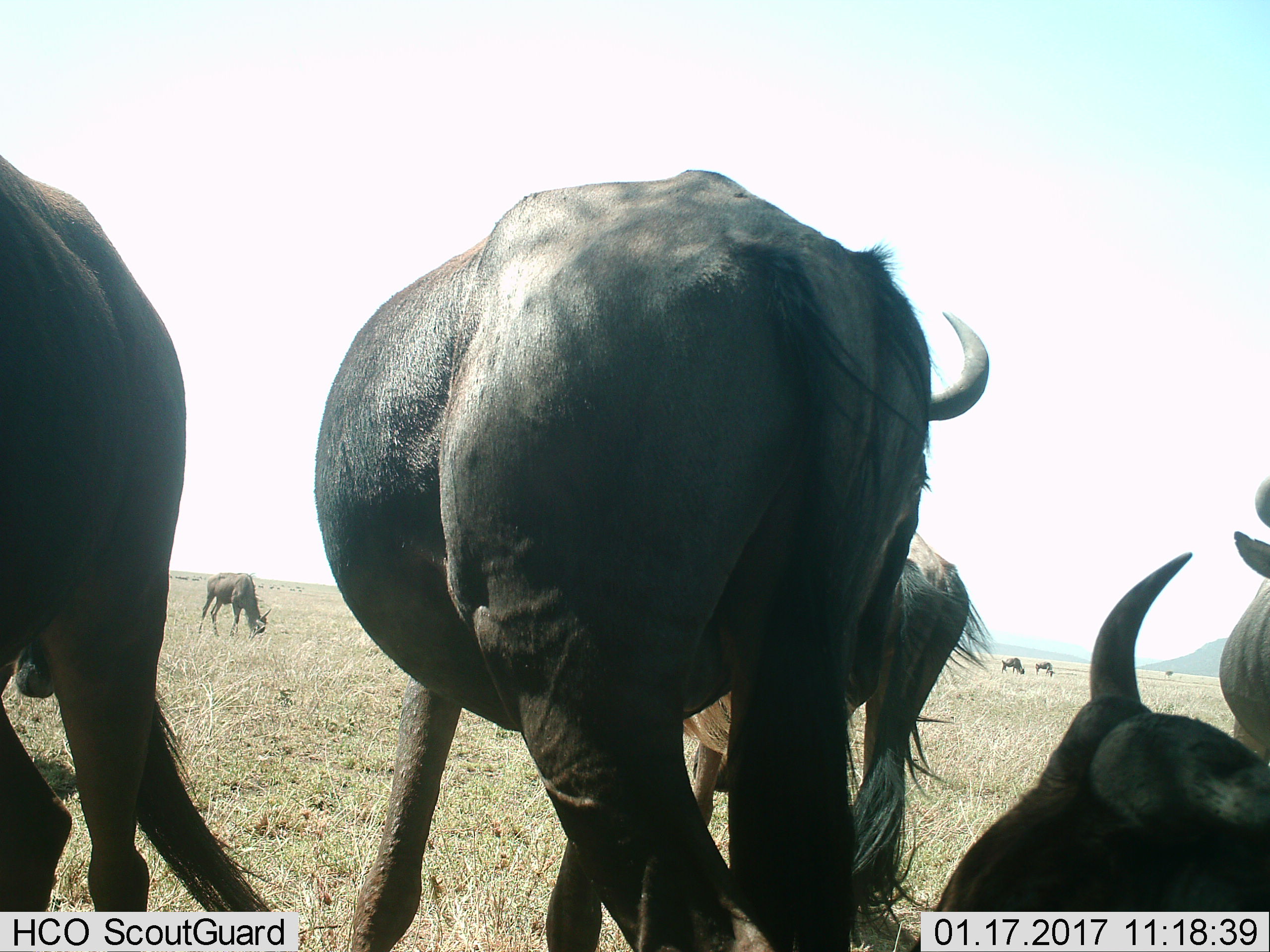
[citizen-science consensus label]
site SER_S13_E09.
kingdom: Animalia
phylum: Chordata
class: Mammalia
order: Artiodactyla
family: Bovidae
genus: Connochaetes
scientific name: Connochaetes taurinus taurinus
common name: blue wildebeest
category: wildebeestblue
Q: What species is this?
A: Wildebeestblue (blue wildebeest) (Connochaetes taurinus taurinus).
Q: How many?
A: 9.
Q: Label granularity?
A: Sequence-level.